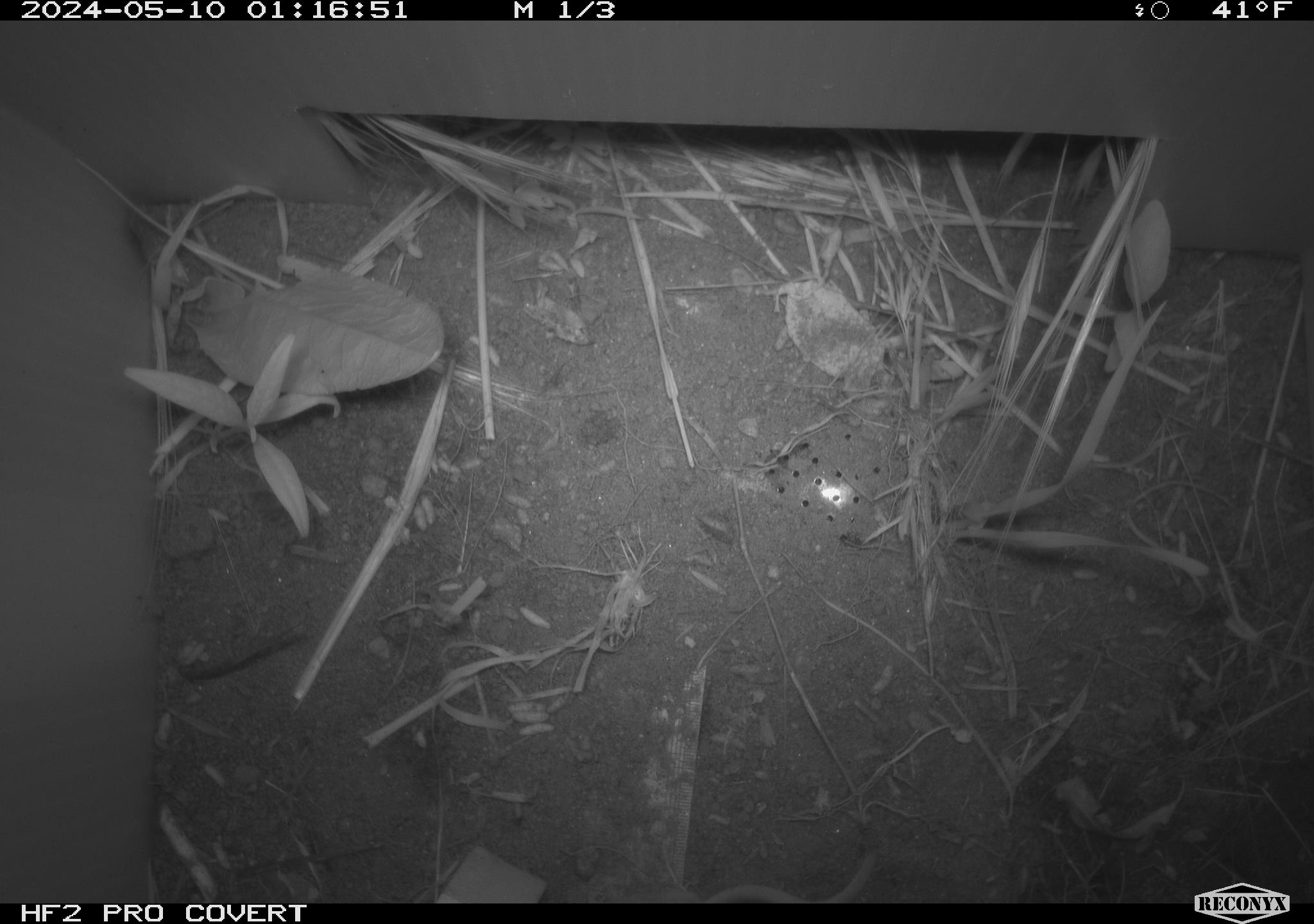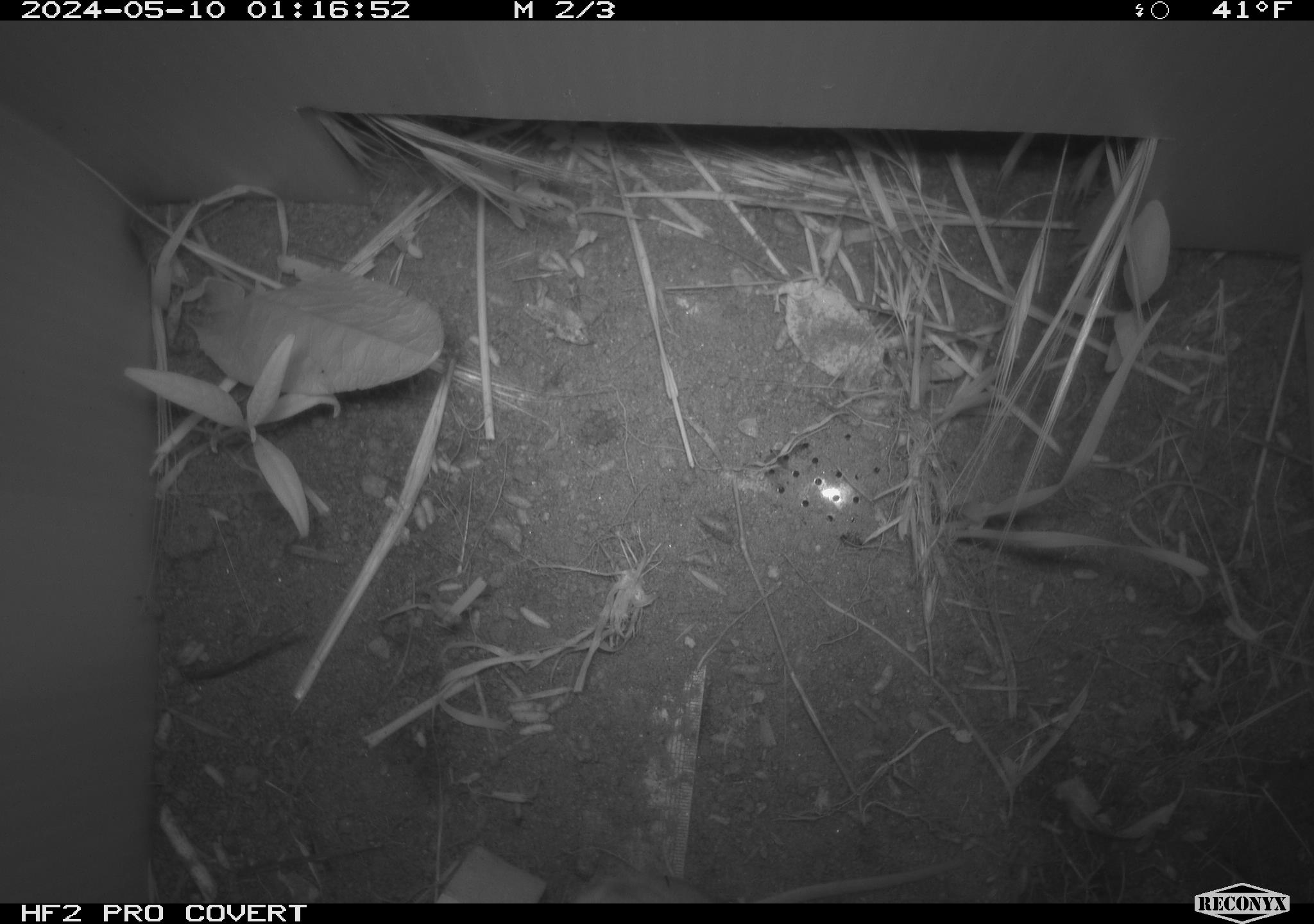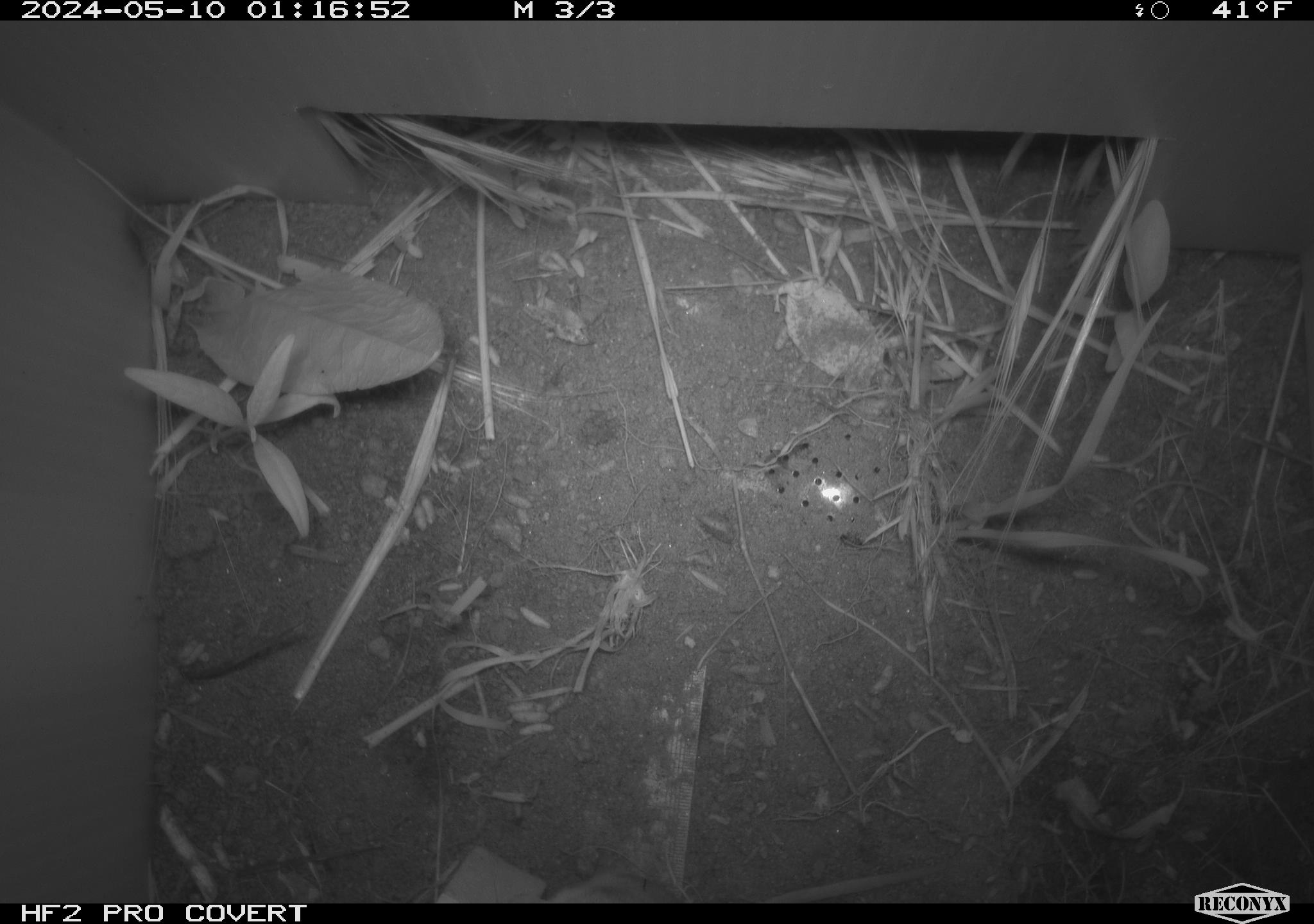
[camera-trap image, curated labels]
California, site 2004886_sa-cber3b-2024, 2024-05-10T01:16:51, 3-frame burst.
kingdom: Animalia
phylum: Chordata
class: Mammalia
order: Rodentia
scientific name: Rodentia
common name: mouse species